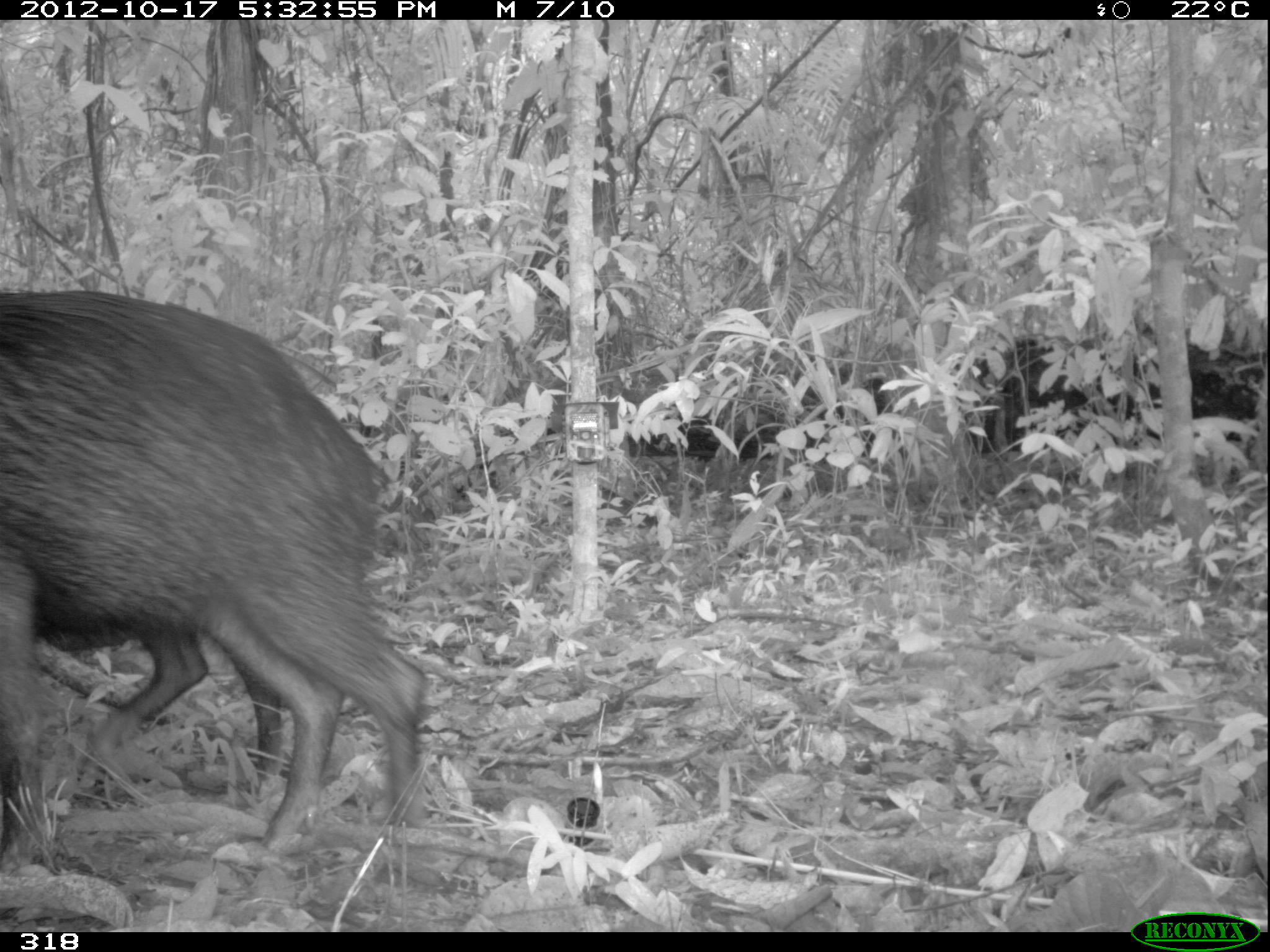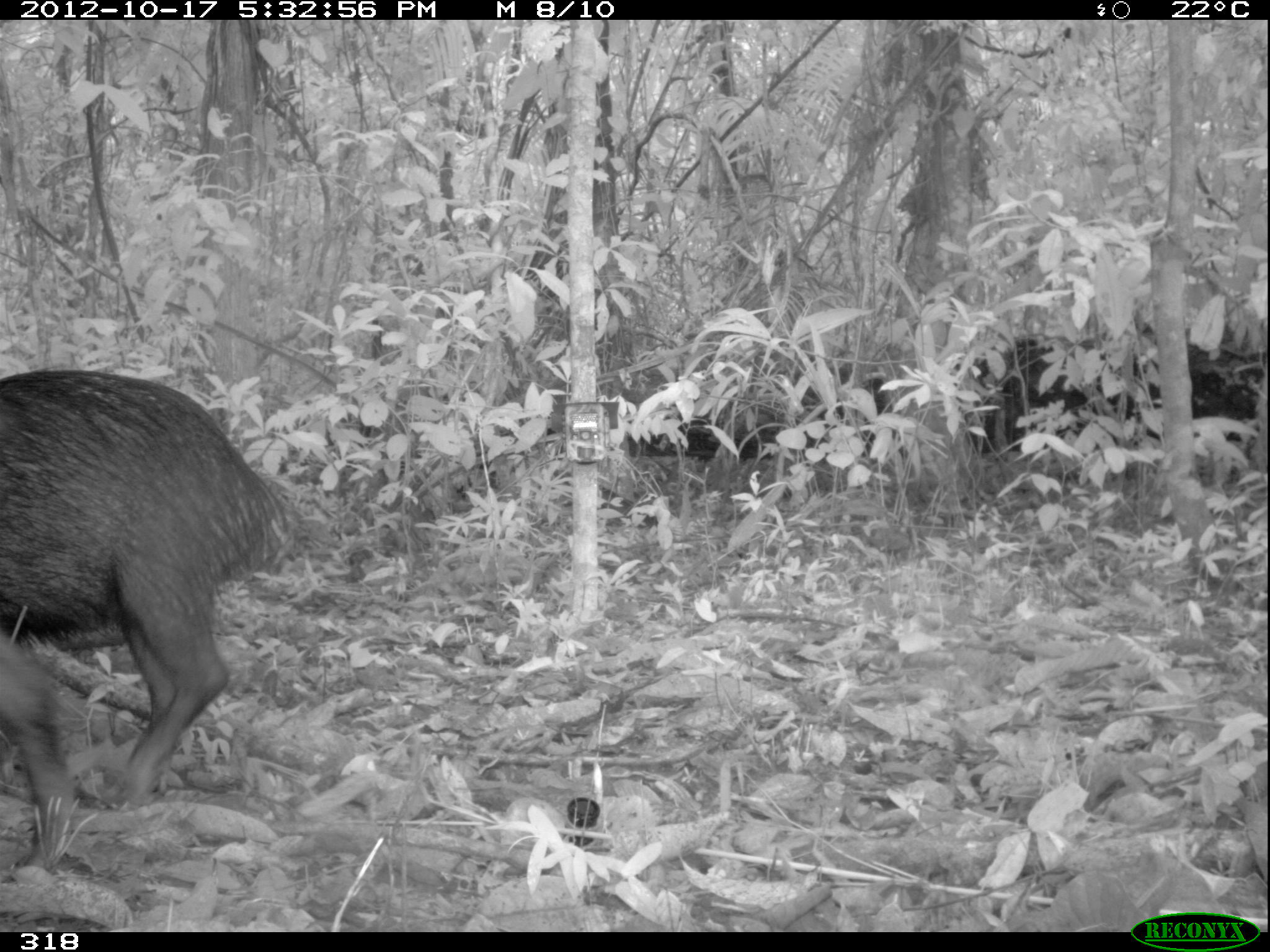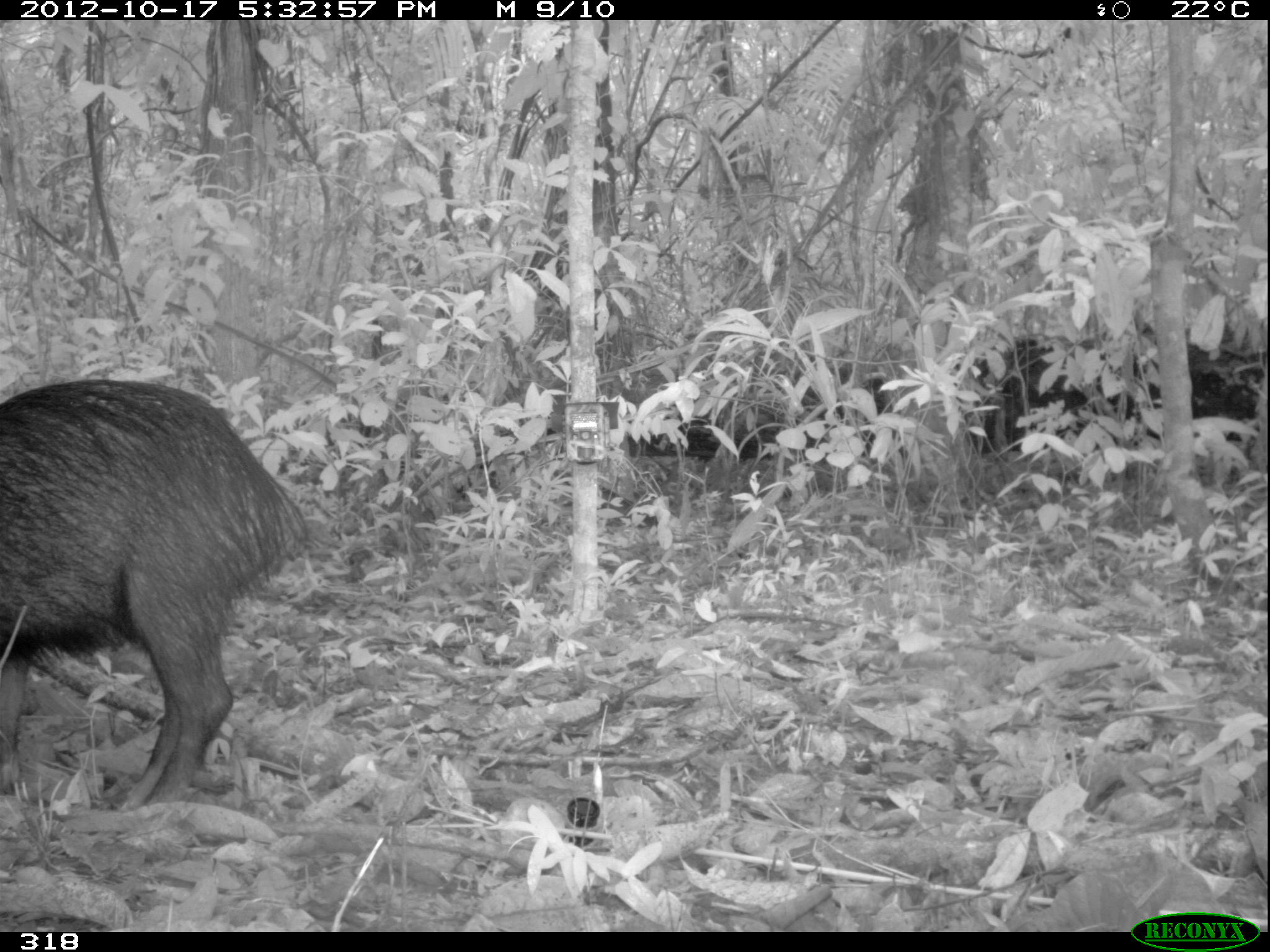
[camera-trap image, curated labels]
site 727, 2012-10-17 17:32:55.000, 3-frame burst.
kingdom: Animalia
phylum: Chordata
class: Mammalia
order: Artiodactyla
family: Tayassuidae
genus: Tayassu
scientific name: Tayassu pecari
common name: white-lipped peccary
Tayassu pecari (white-lipped peccary).